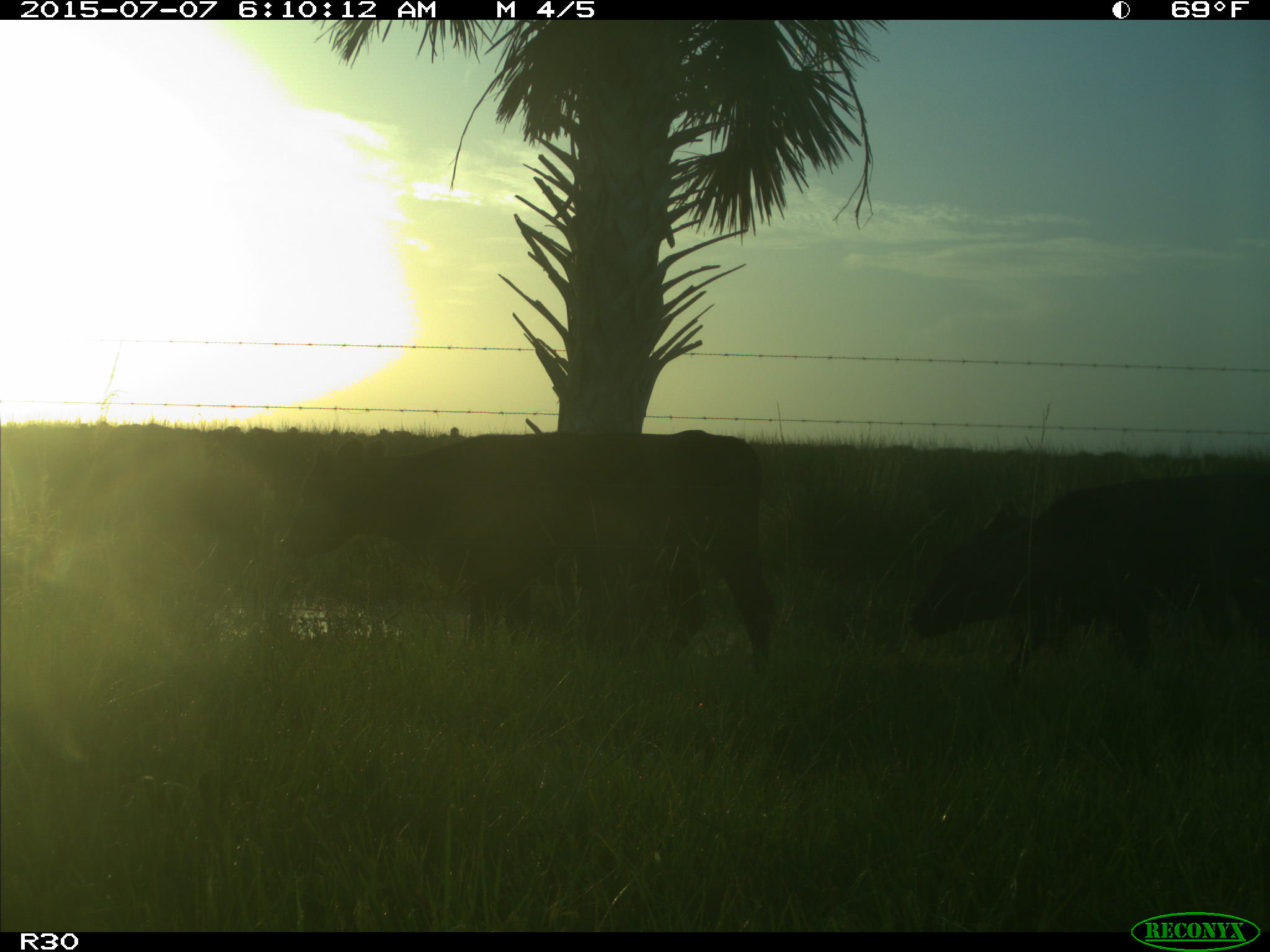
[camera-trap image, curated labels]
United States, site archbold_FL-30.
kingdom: Animalia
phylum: Chordata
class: Mammalia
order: Artiodactyla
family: Bovidae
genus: Bos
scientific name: Bos taurus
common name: domestic cow